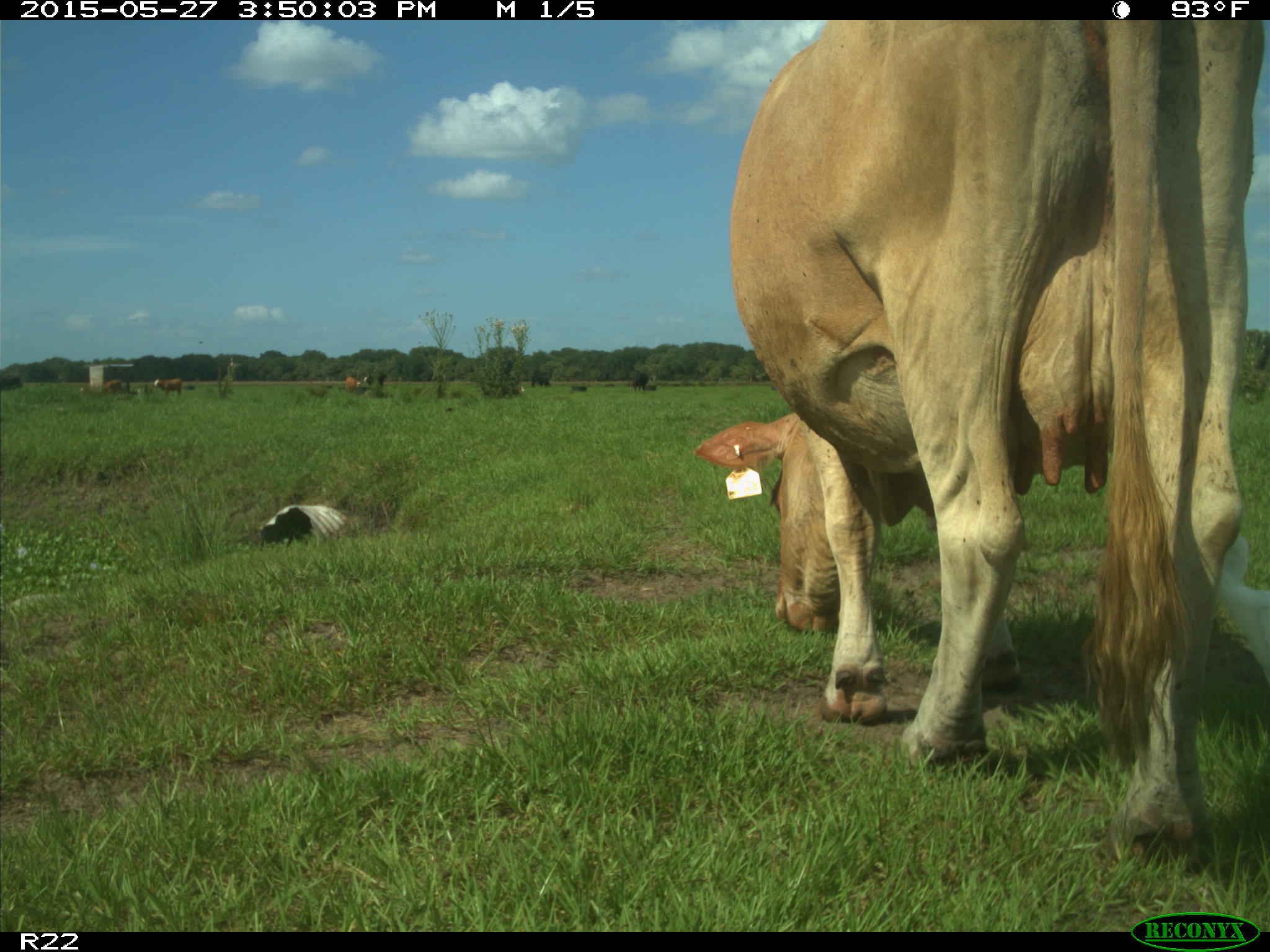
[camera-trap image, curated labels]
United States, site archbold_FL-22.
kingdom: Animalia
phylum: Chordata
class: Mammalia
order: Artiodactyla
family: Bovidae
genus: Bos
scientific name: Bos taurus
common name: domestic cow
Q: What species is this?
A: Bos taurus (domestic cow).